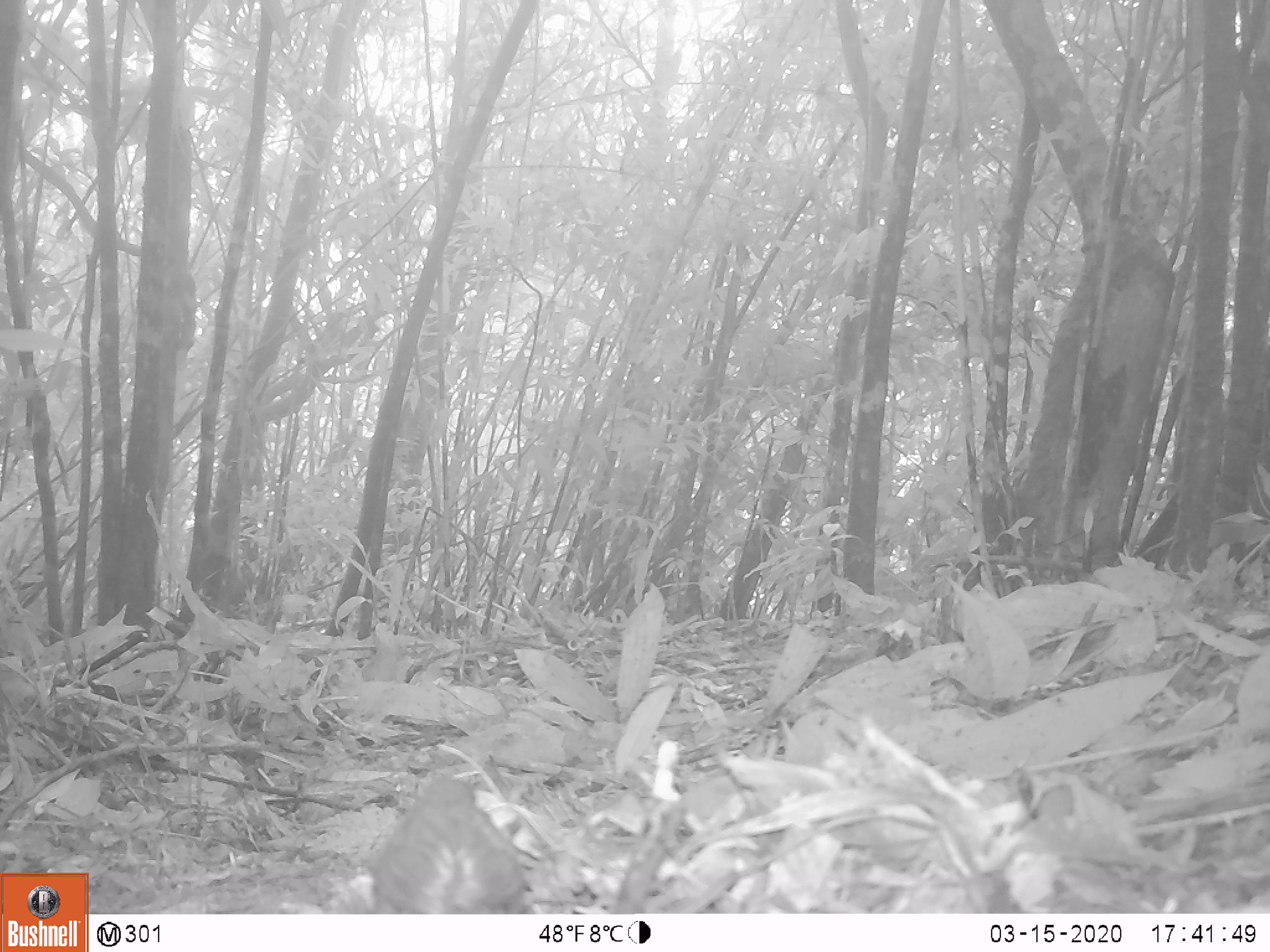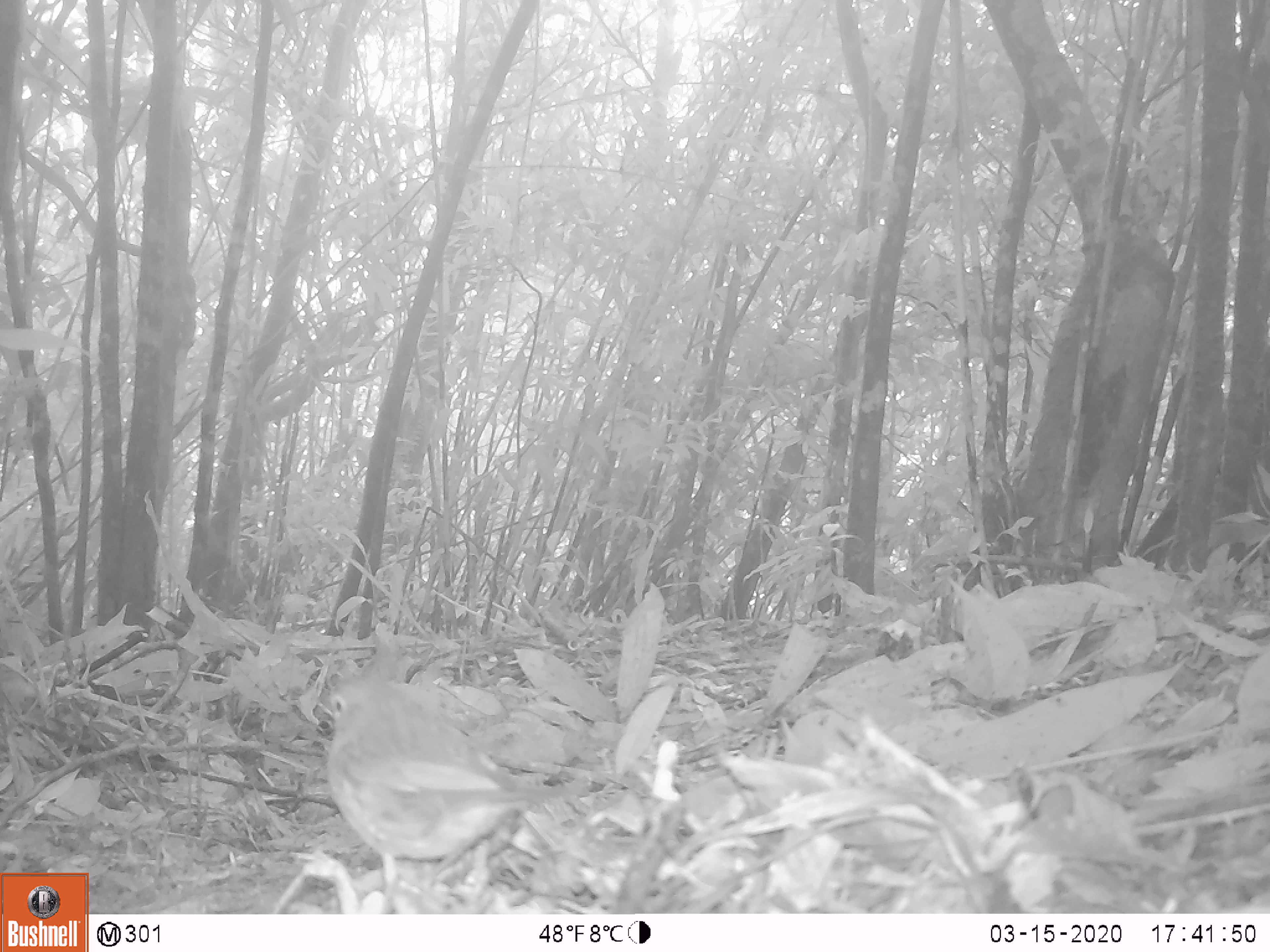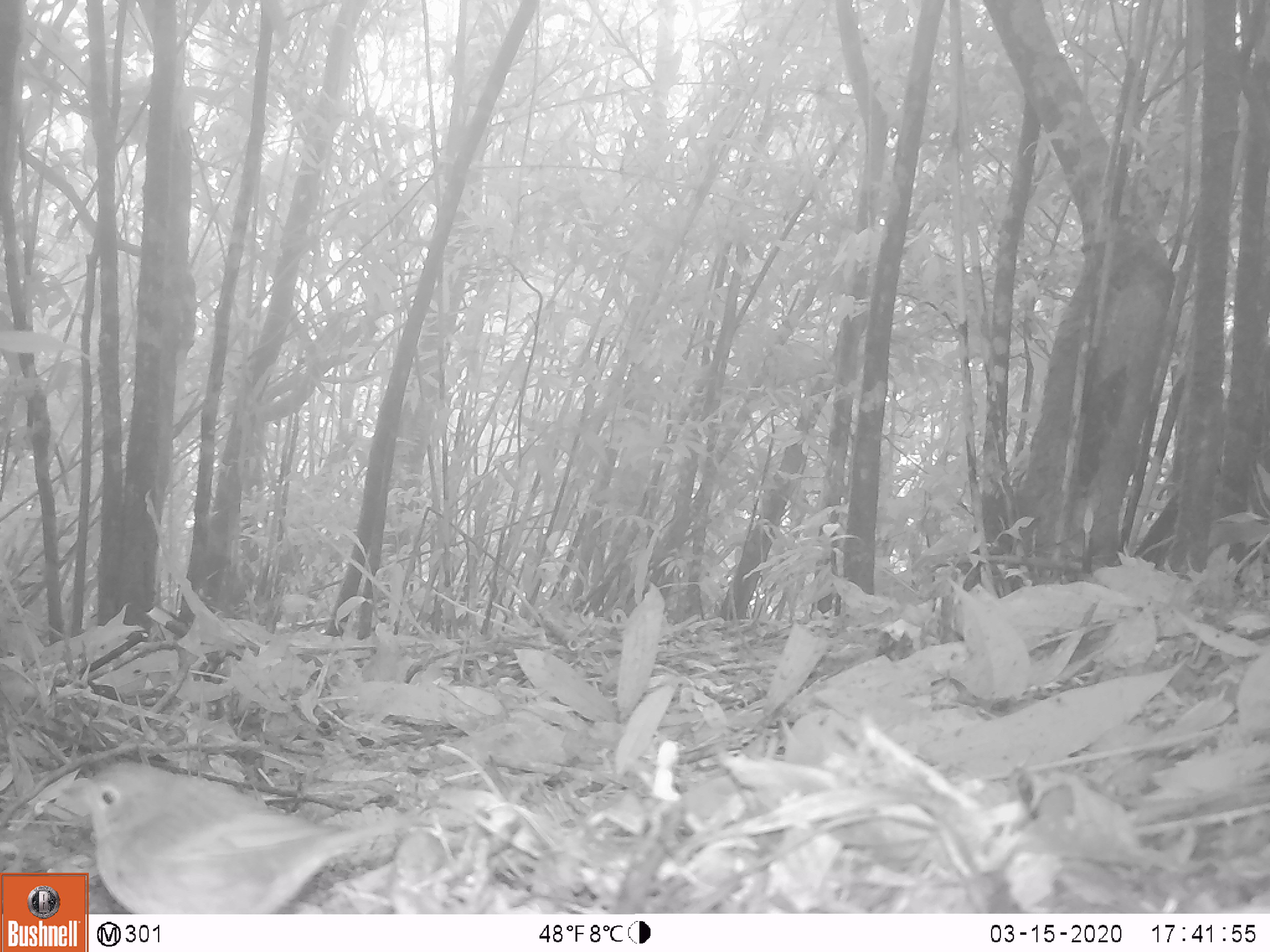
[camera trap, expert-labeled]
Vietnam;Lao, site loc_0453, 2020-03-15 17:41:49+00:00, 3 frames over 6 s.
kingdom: Animalia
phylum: Chordata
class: Aves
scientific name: Aves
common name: bird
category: unidentified bird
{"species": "unidentified bird (bird) (Aves)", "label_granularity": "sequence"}